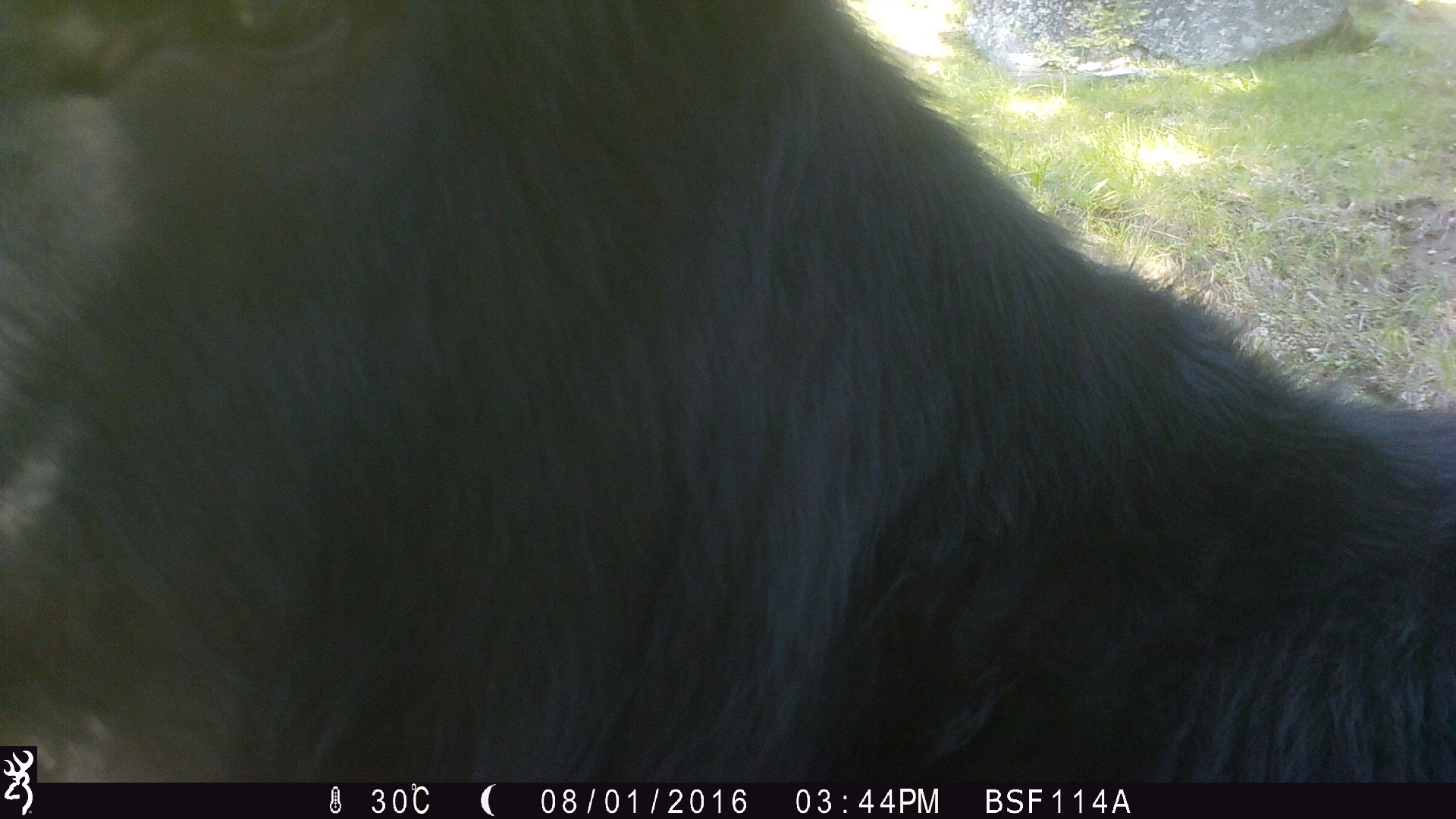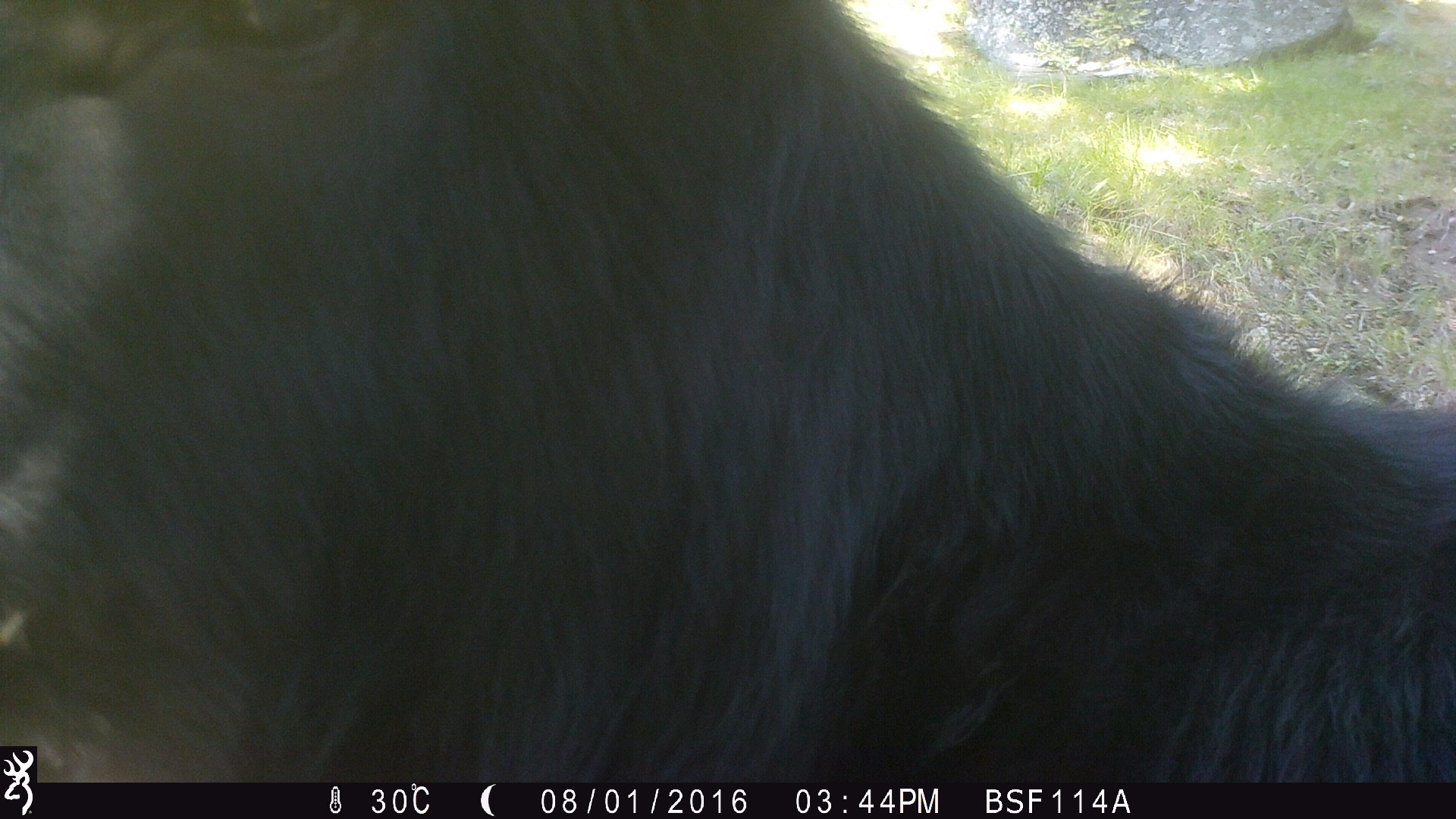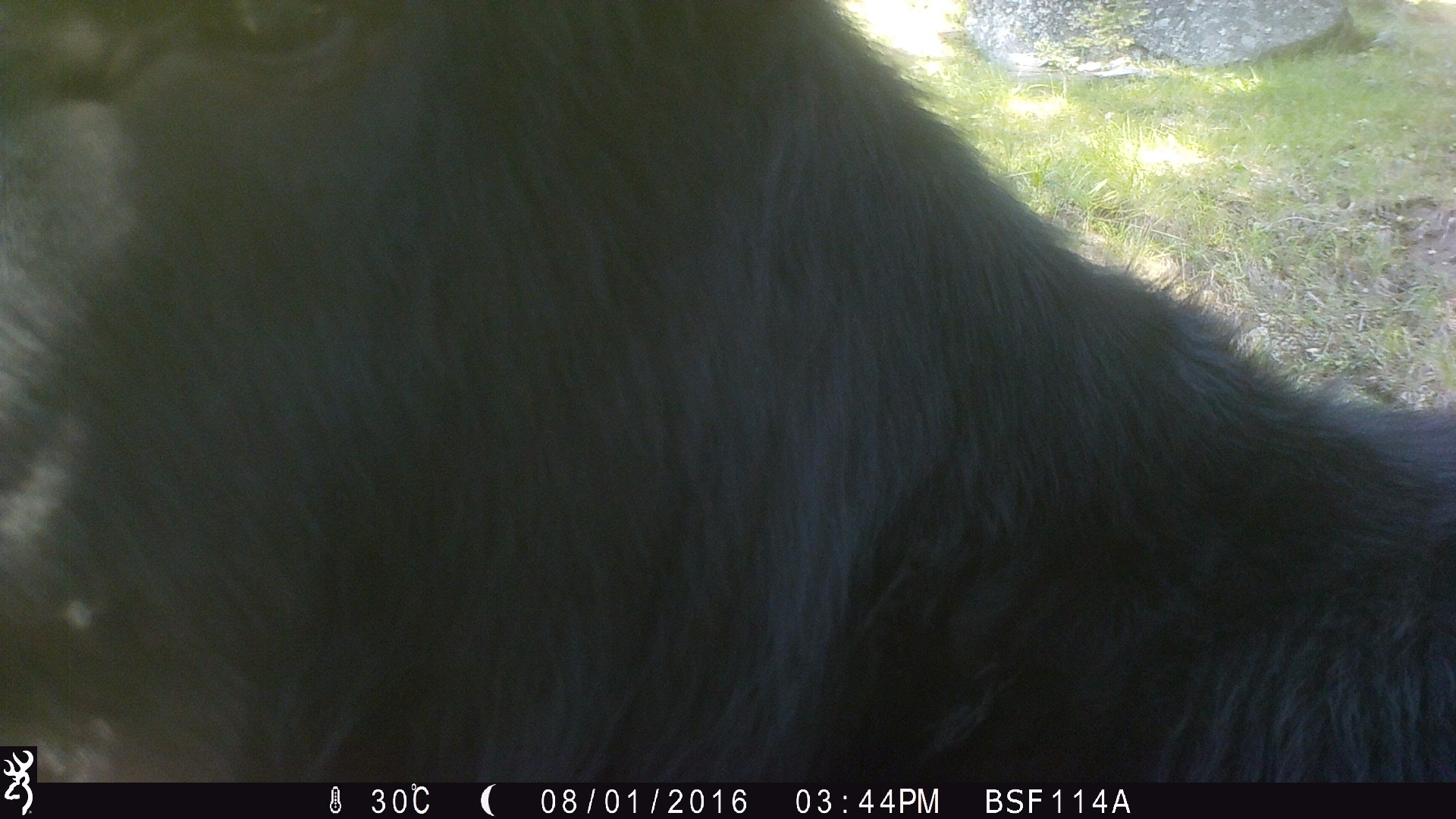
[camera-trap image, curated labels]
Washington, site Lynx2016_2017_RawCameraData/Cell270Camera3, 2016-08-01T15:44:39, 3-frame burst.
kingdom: Animalia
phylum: Chordata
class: Mammalia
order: Artiodactyla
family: Bovidae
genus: Bos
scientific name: Bos taurus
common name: domestic cattle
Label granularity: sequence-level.